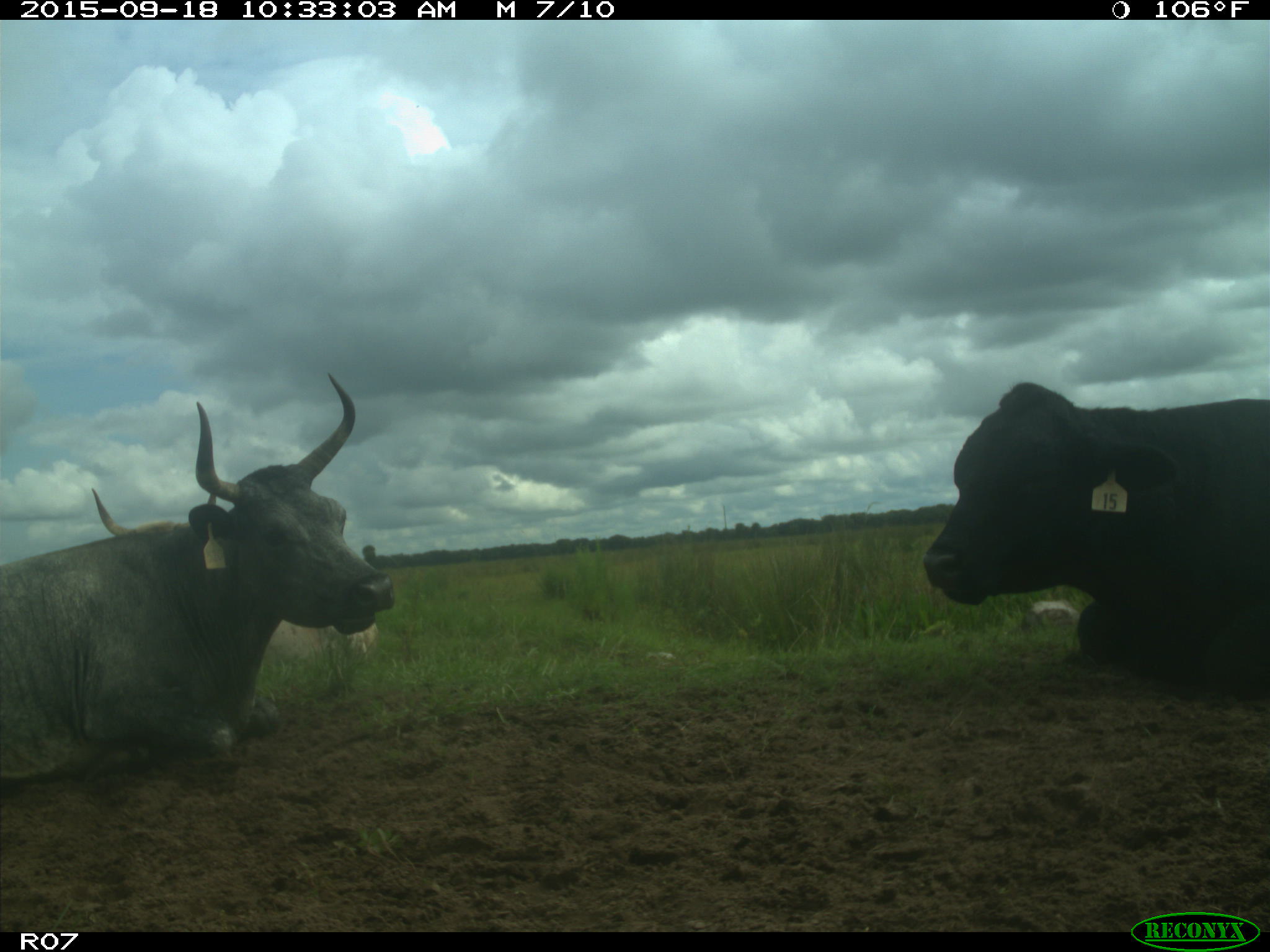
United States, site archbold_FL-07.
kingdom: Animalia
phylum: Chordata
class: Mammalia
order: Artiodactyla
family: Bovidae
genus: Bos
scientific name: Bos taurus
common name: domestic cow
Bos taurus (domestic cow).